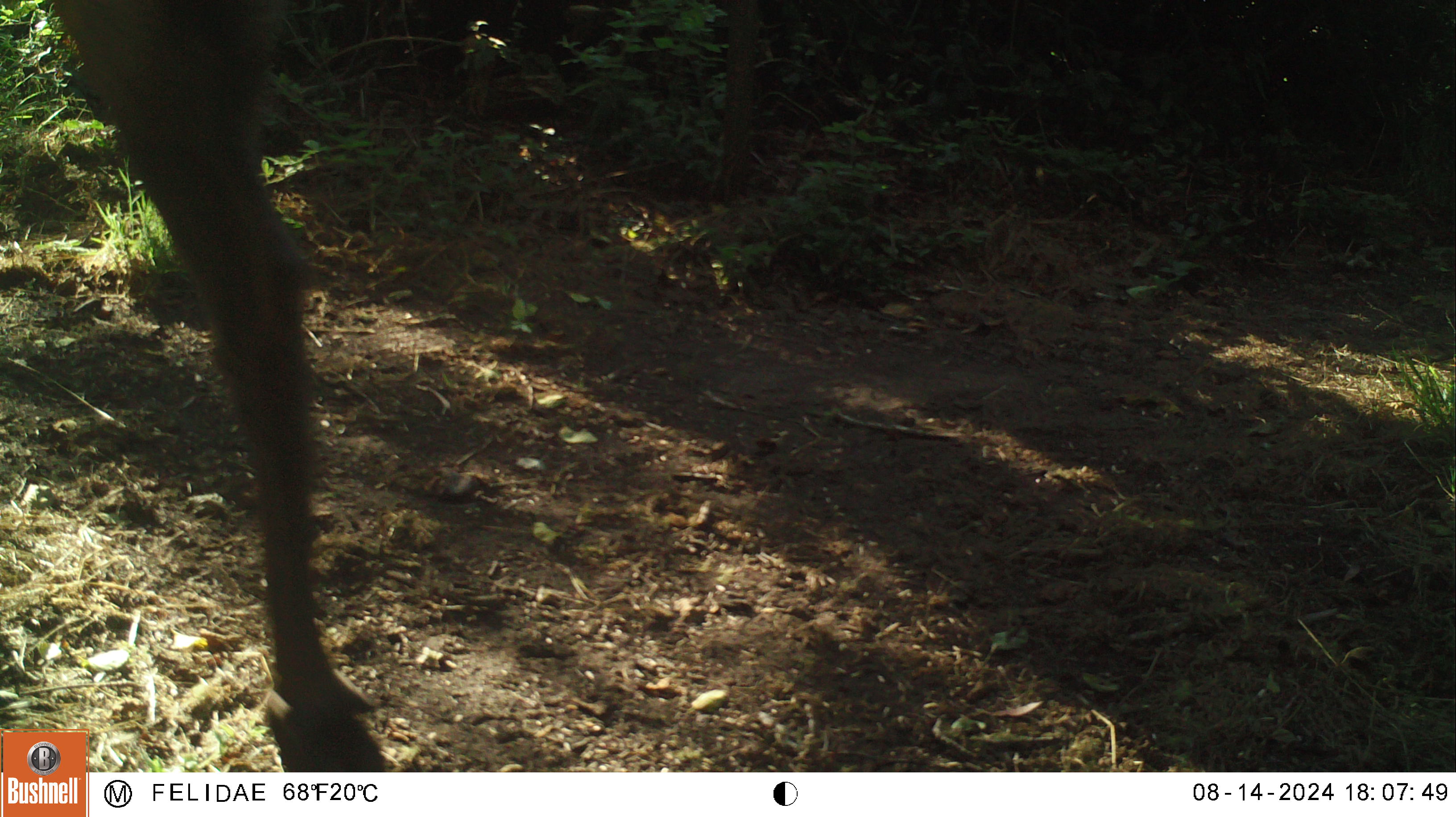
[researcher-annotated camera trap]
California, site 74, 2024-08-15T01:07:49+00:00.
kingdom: Animalia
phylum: Chordata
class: Mammalia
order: Artiodactyla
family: Cervidae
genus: Cervus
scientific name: Cervus canadensis nannodes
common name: tule elk